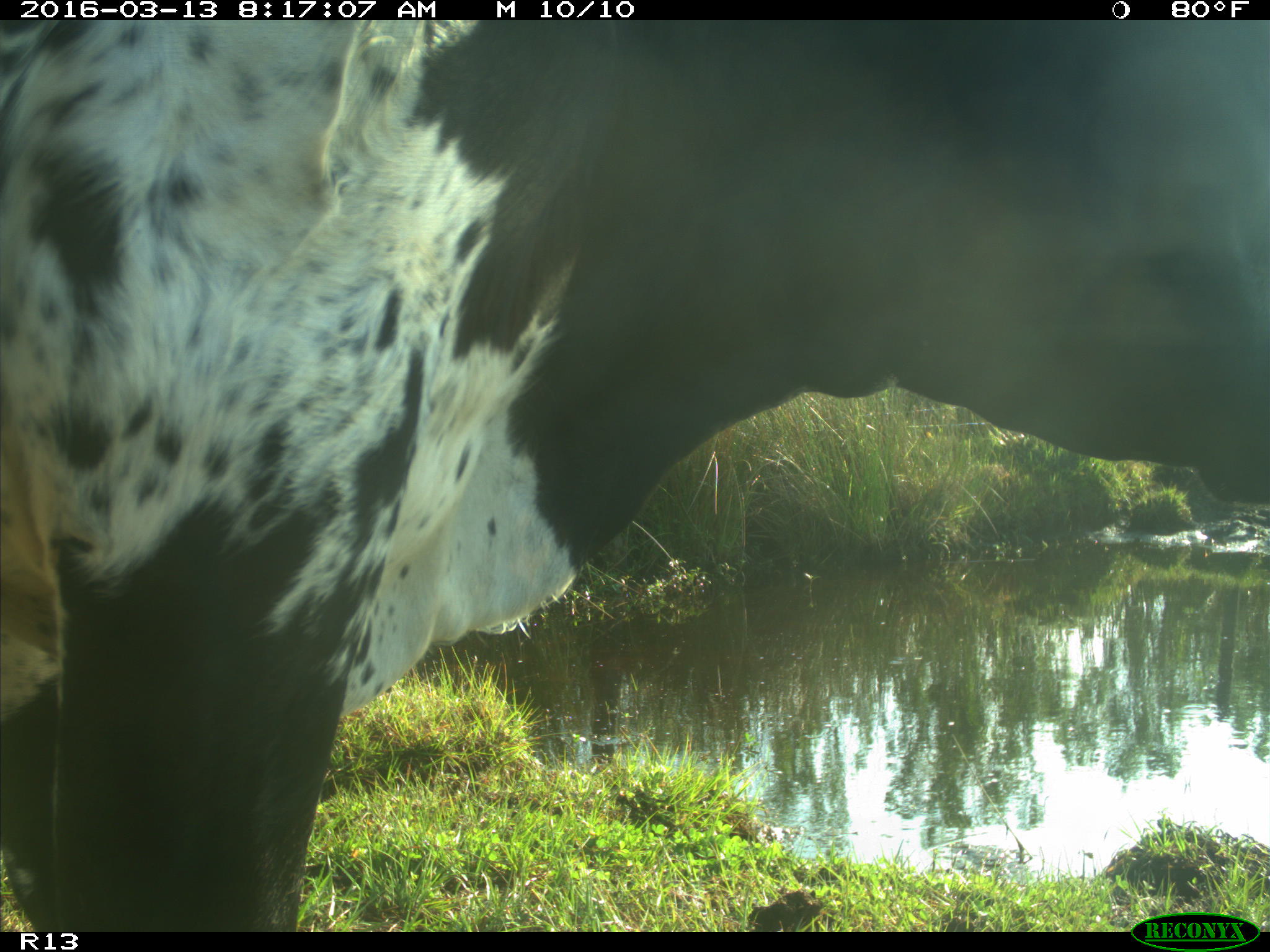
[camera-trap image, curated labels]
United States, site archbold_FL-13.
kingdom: Animalia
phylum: Chordata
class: Mammalia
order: Artiodactyla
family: Bovidae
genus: Bos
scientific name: Bos taurus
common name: domestic cow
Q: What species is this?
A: Bos taurus (domestic cow).